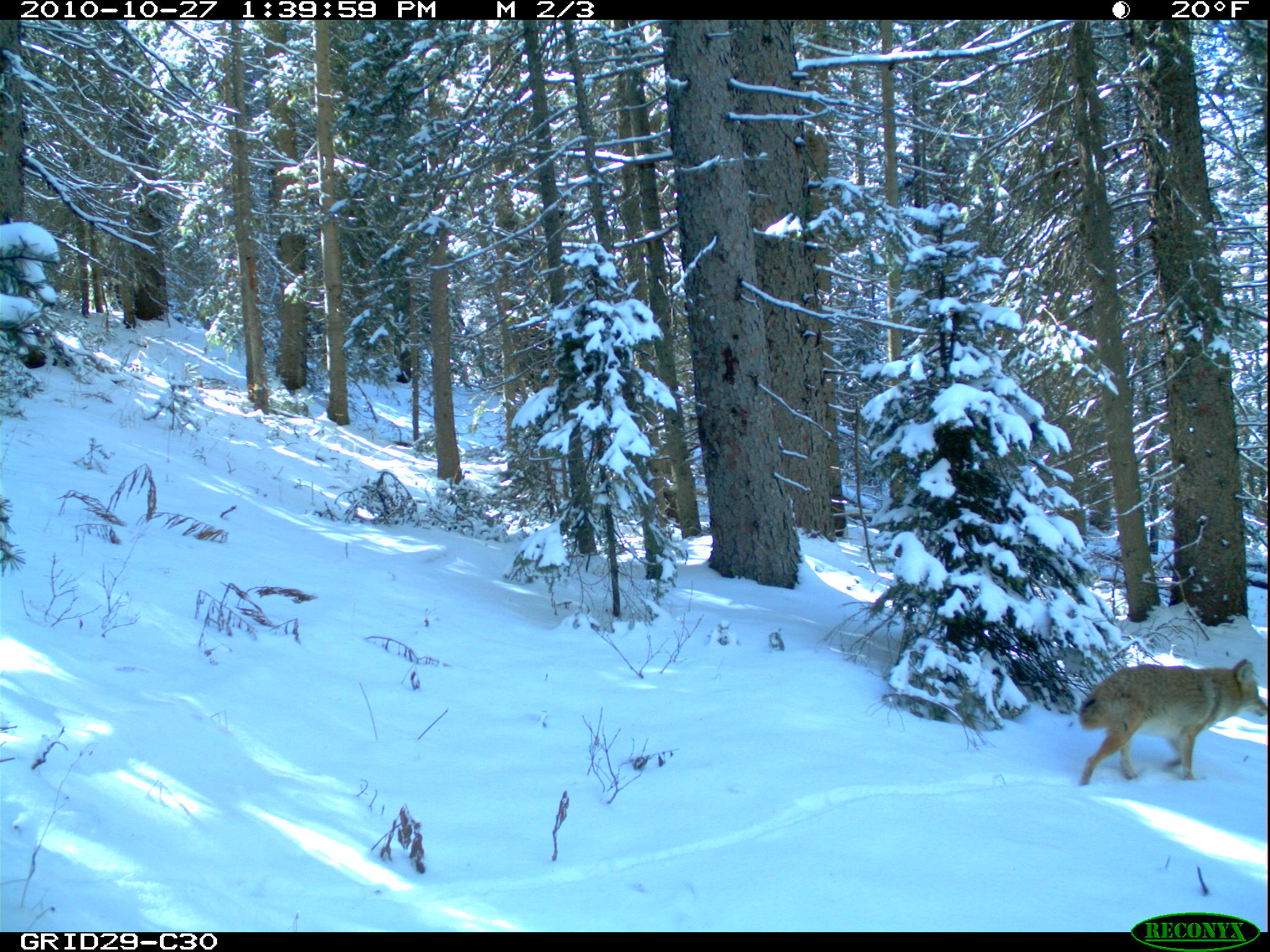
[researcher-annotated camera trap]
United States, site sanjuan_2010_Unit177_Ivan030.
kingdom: Animalia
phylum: Chordata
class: Mammalia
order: Carnivora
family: Canidae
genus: Canis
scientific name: Canis latrans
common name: coyote